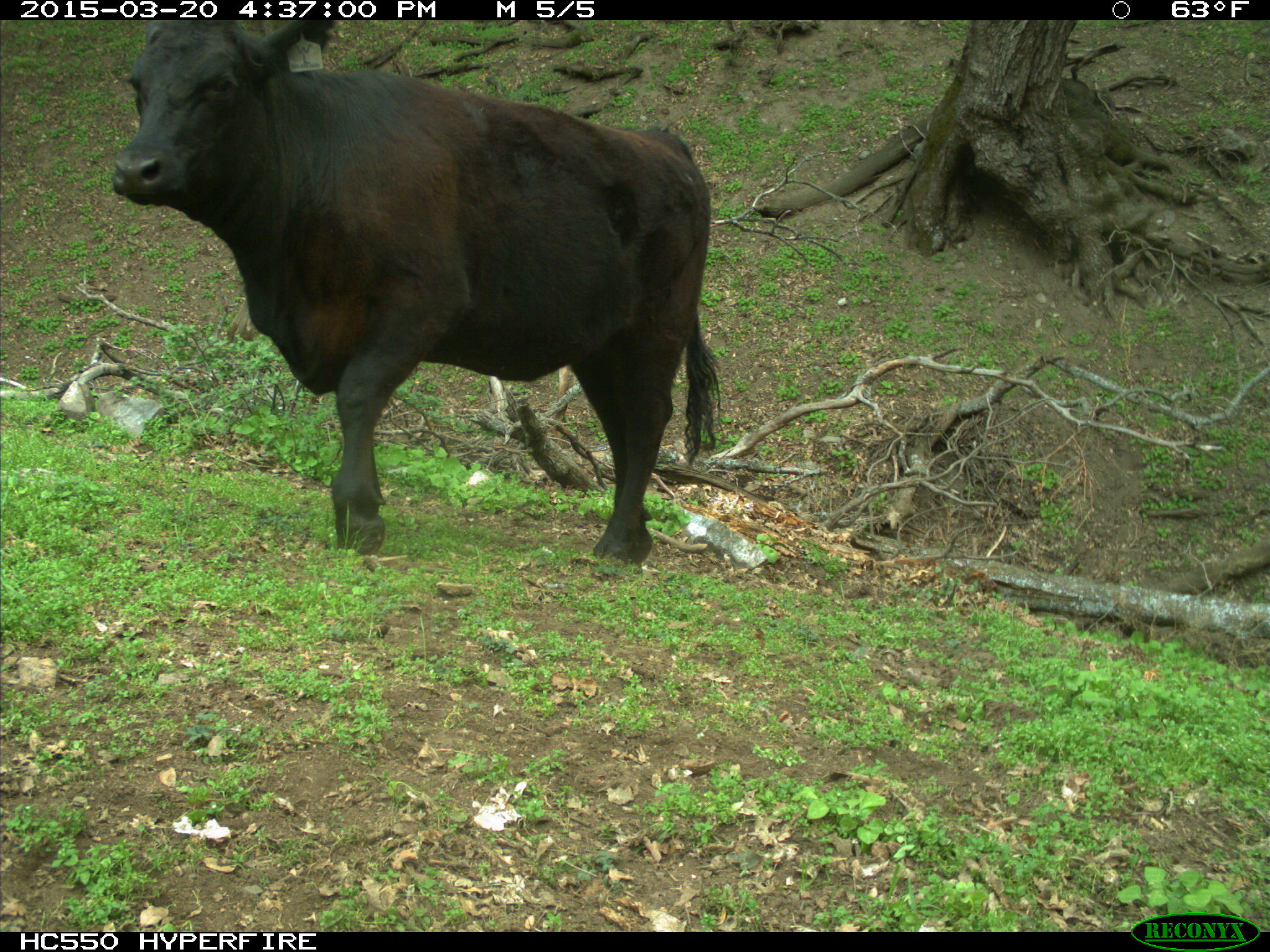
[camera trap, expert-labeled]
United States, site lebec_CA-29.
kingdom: Animalia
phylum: Chordata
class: Mammalia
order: Artiodactyla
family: Bovidae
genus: Bos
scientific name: Bos taurus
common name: domestic cow